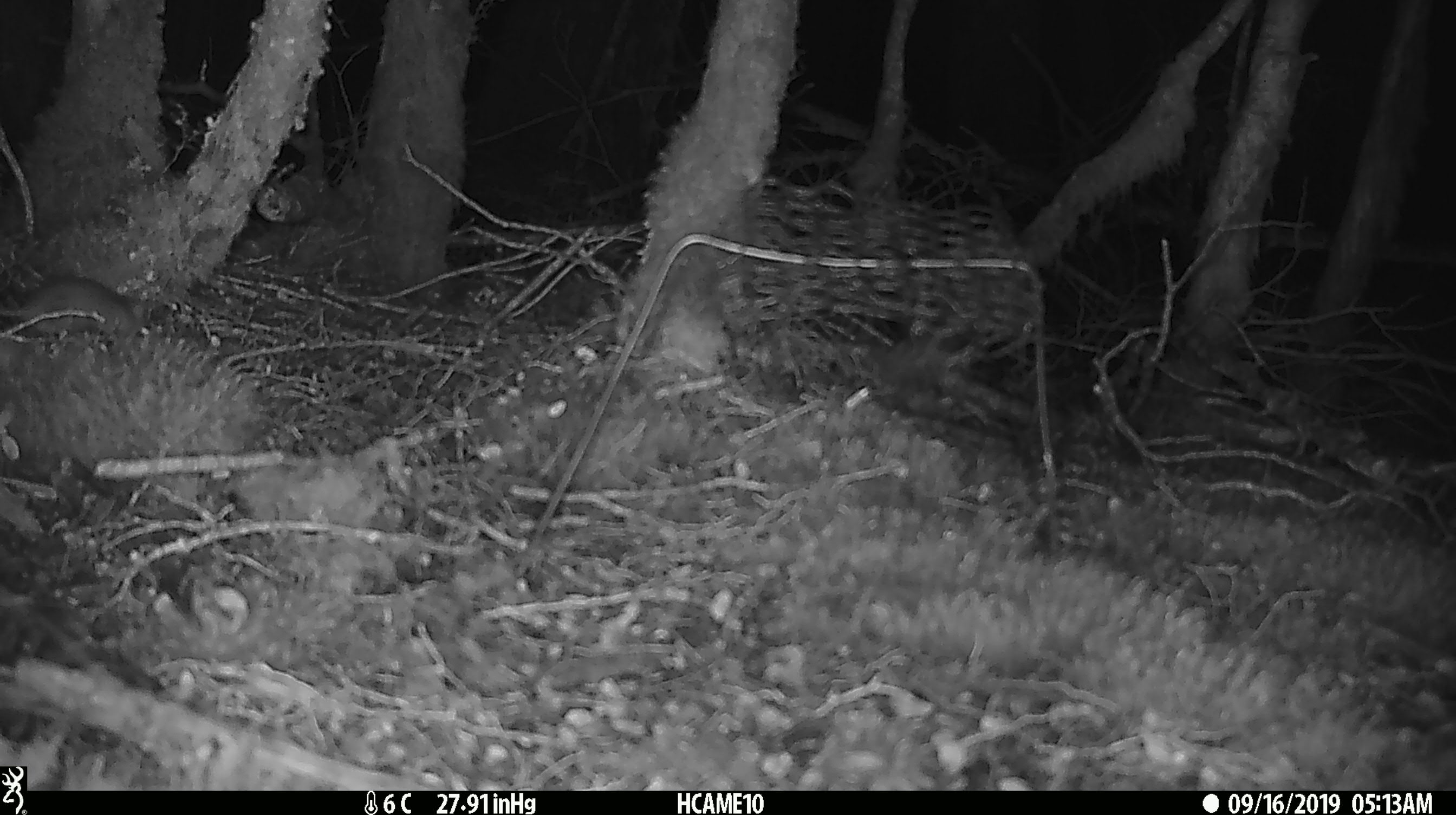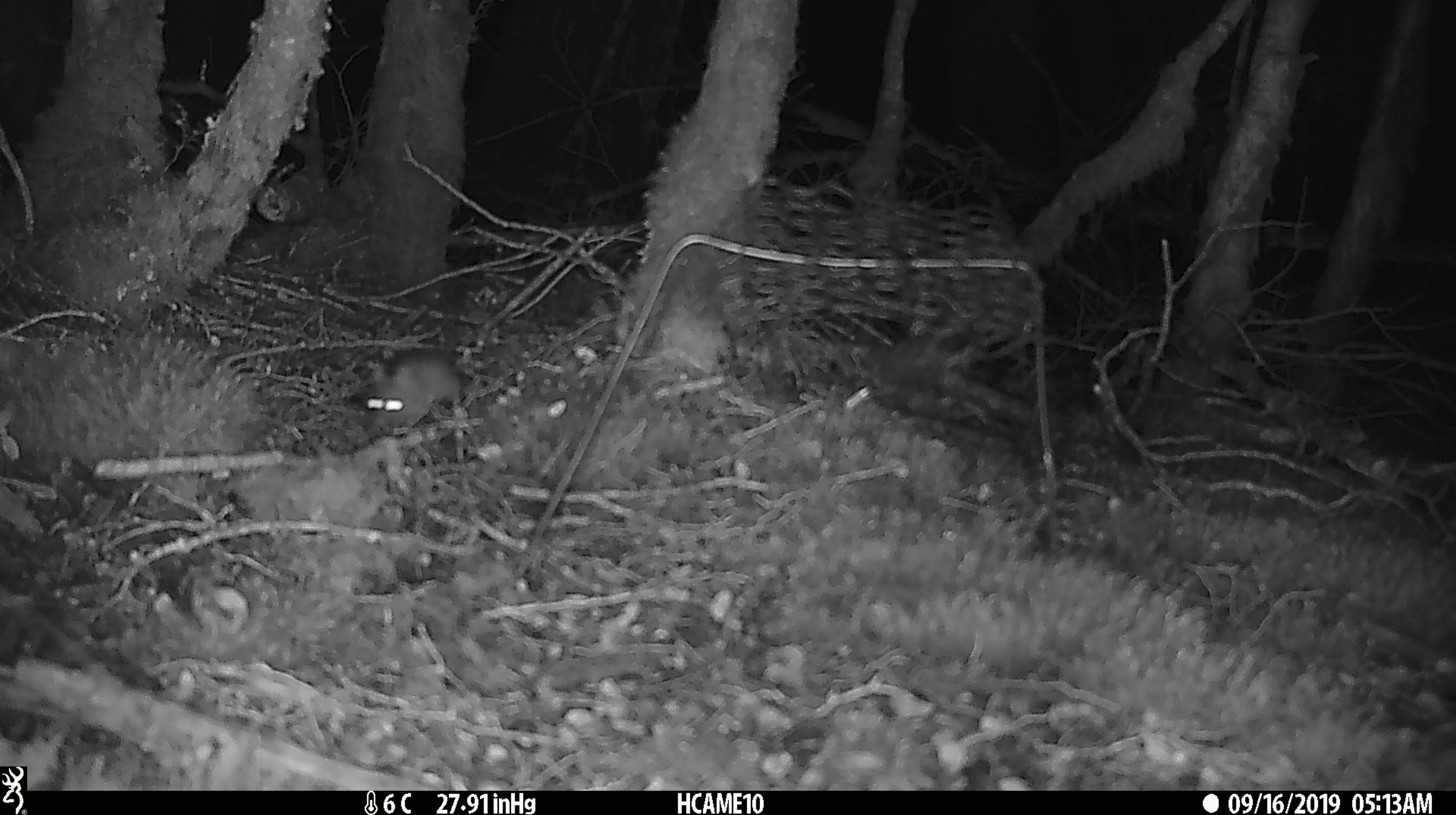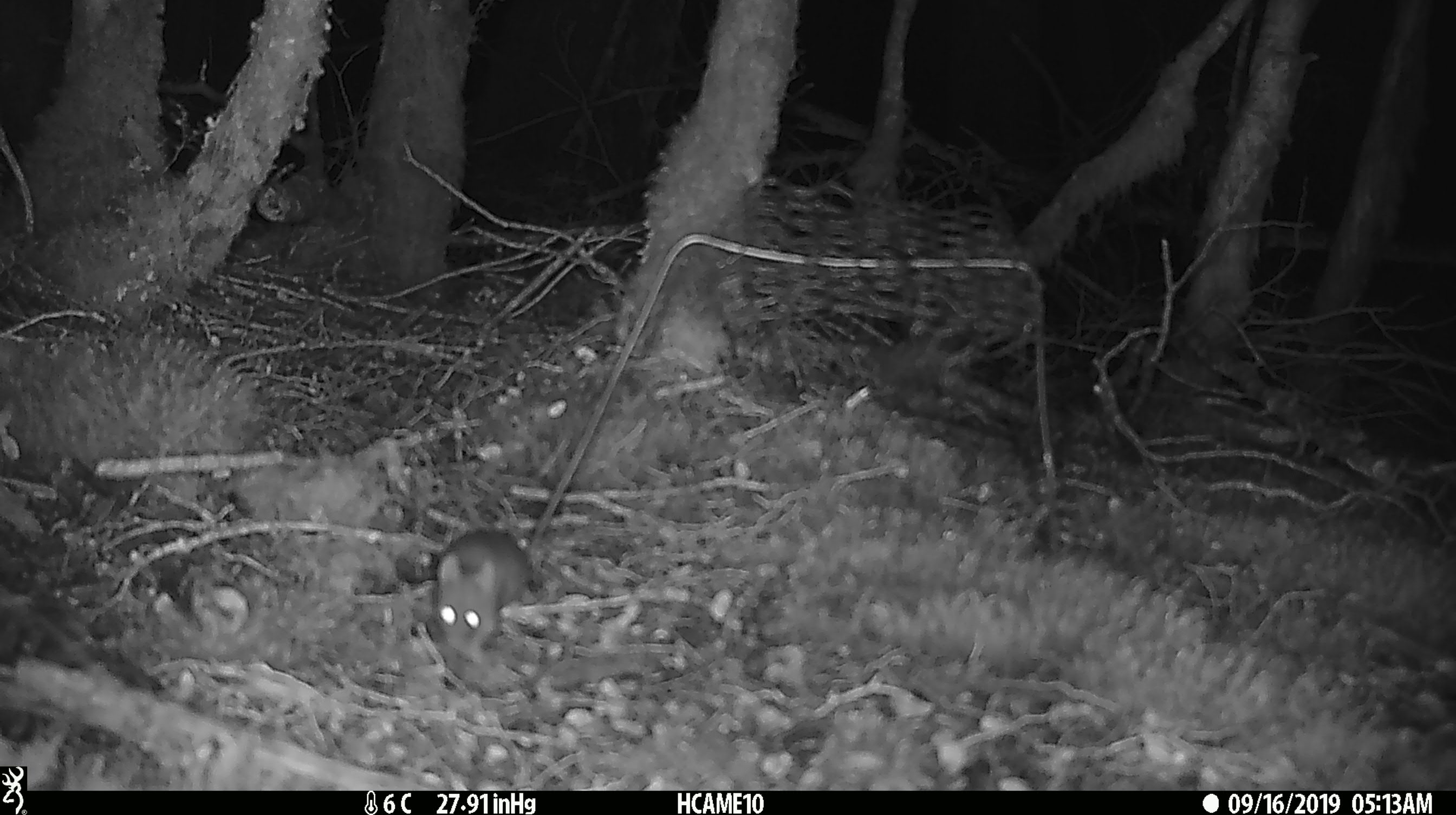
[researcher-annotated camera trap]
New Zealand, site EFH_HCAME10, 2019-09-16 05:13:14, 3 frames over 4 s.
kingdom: Animalia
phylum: Chordata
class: Mammalia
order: Rodentia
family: Muridae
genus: Mus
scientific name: Mus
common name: mouse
Mouse (Mus).